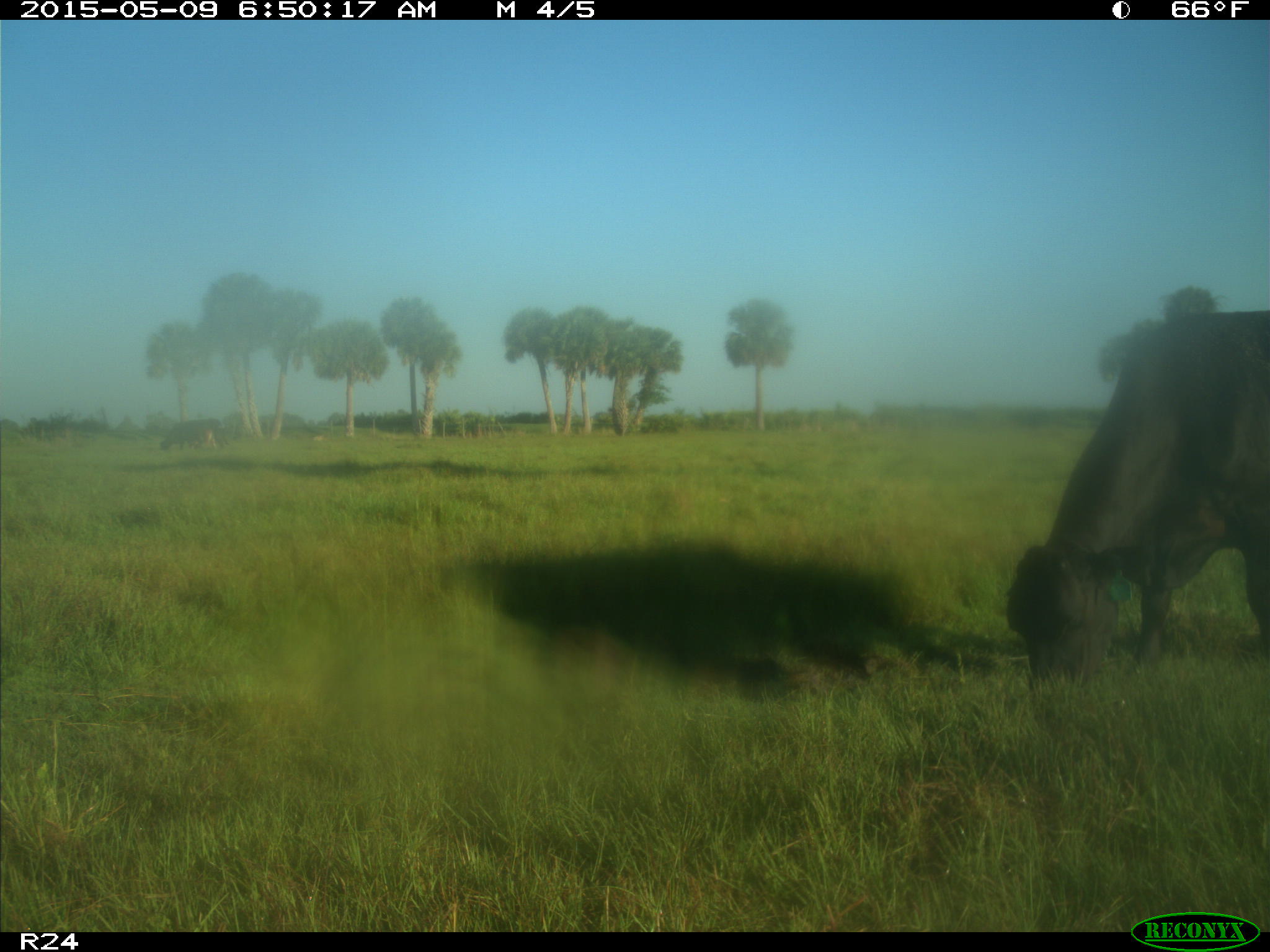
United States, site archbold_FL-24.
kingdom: Animalia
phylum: Chordata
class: Mammalia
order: Artiodactyla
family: Bovidae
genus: Bos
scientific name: Bos taurus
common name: domestic cow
Bos taurus (domestic cow).